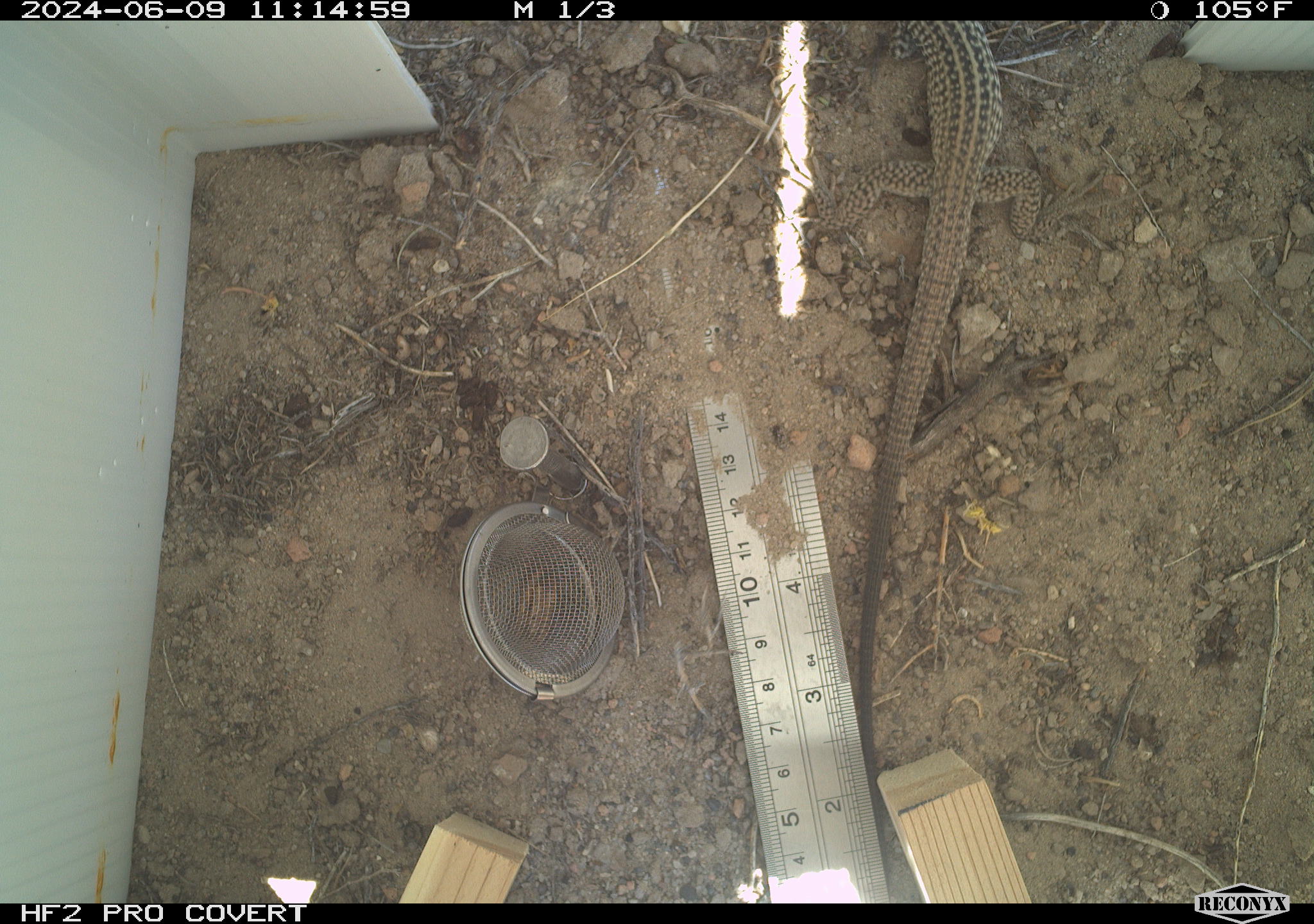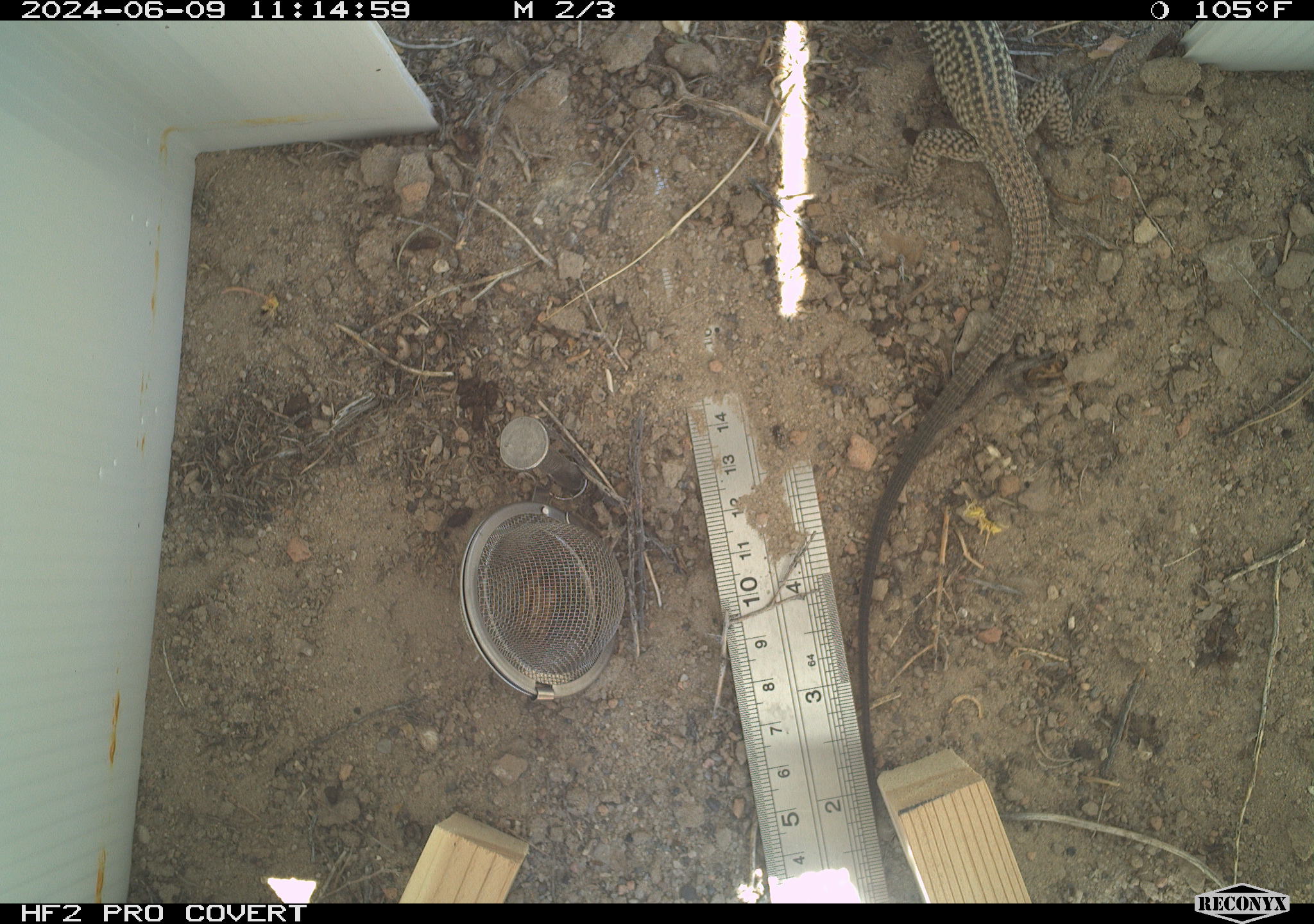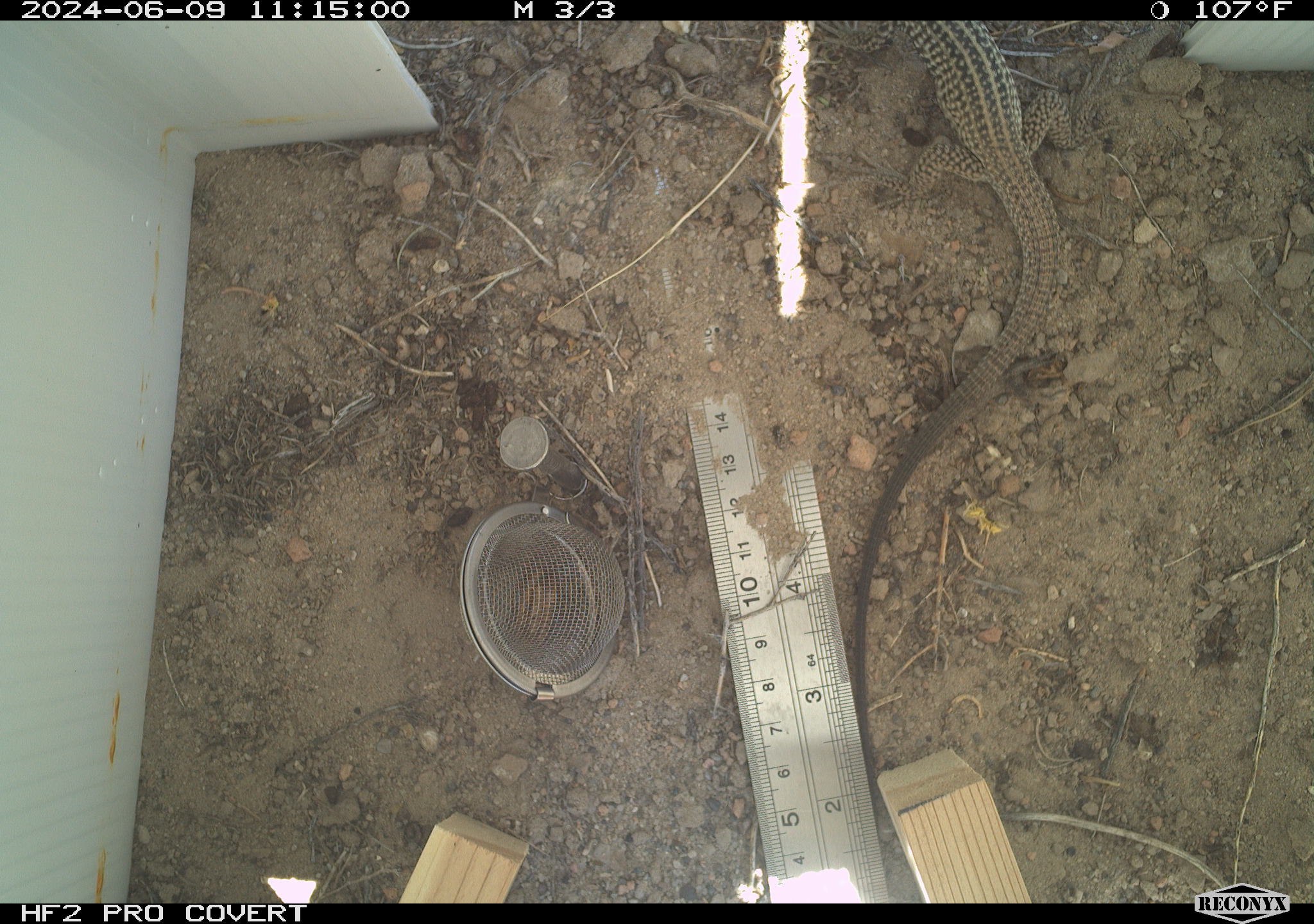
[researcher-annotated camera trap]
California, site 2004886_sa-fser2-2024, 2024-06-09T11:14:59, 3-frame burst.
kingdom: Animalia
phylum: Chordata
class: Reptilia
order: Squamata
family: Teiidae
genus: Aspidoscelis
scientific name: Aspidoscelis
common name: whiptail lizards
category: aspidoscelis species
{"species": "aspidoscelis species (whiptail lizards) (Aspidoscelis)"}